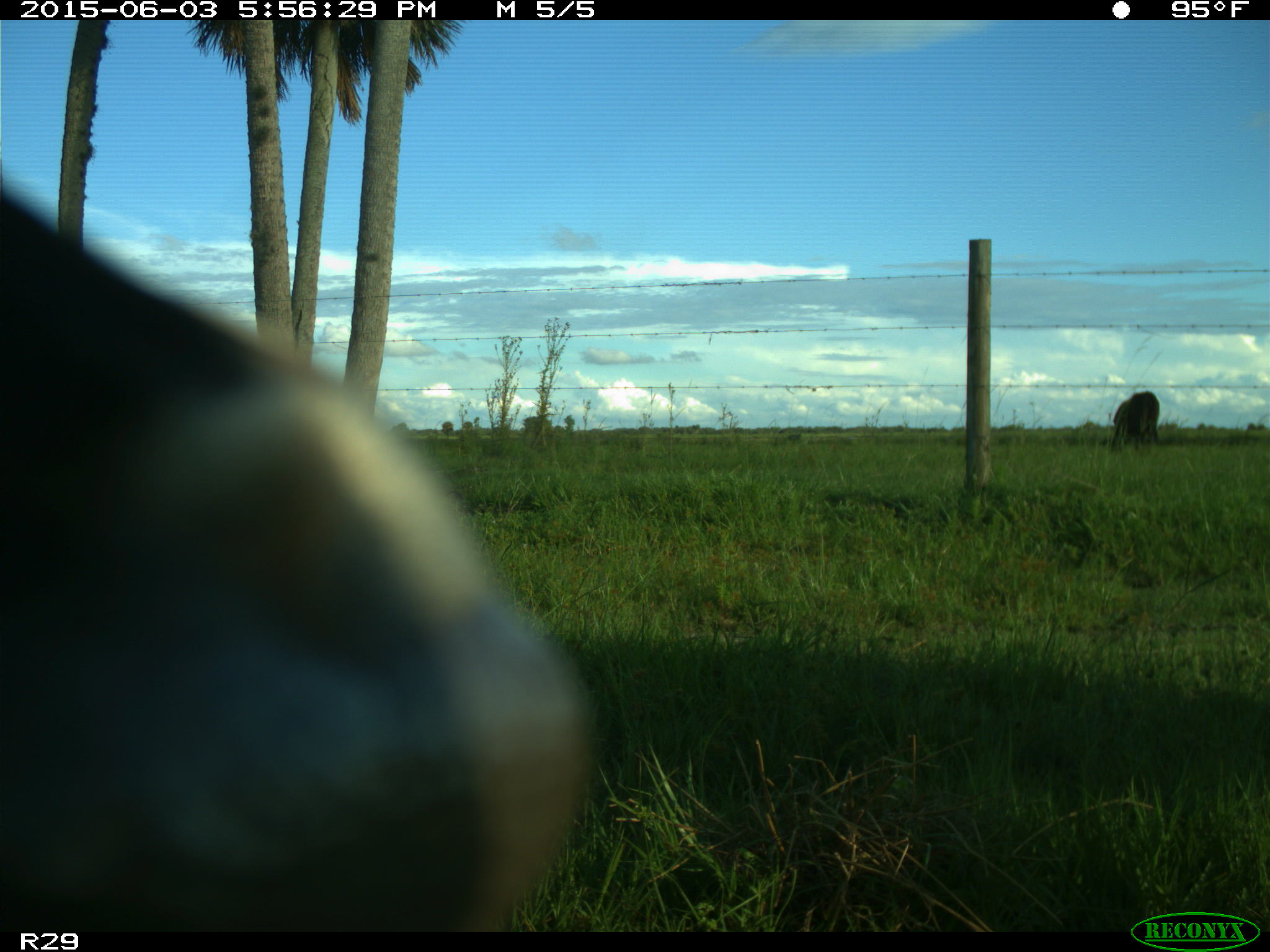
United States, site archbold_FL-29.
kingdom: Animalia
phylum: Chordata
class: Mammalia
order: Artiodactyla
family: Bovidae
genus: Bos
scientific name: Bos taurus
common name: domestic cow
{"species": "Bos taurus (domestic cow)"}